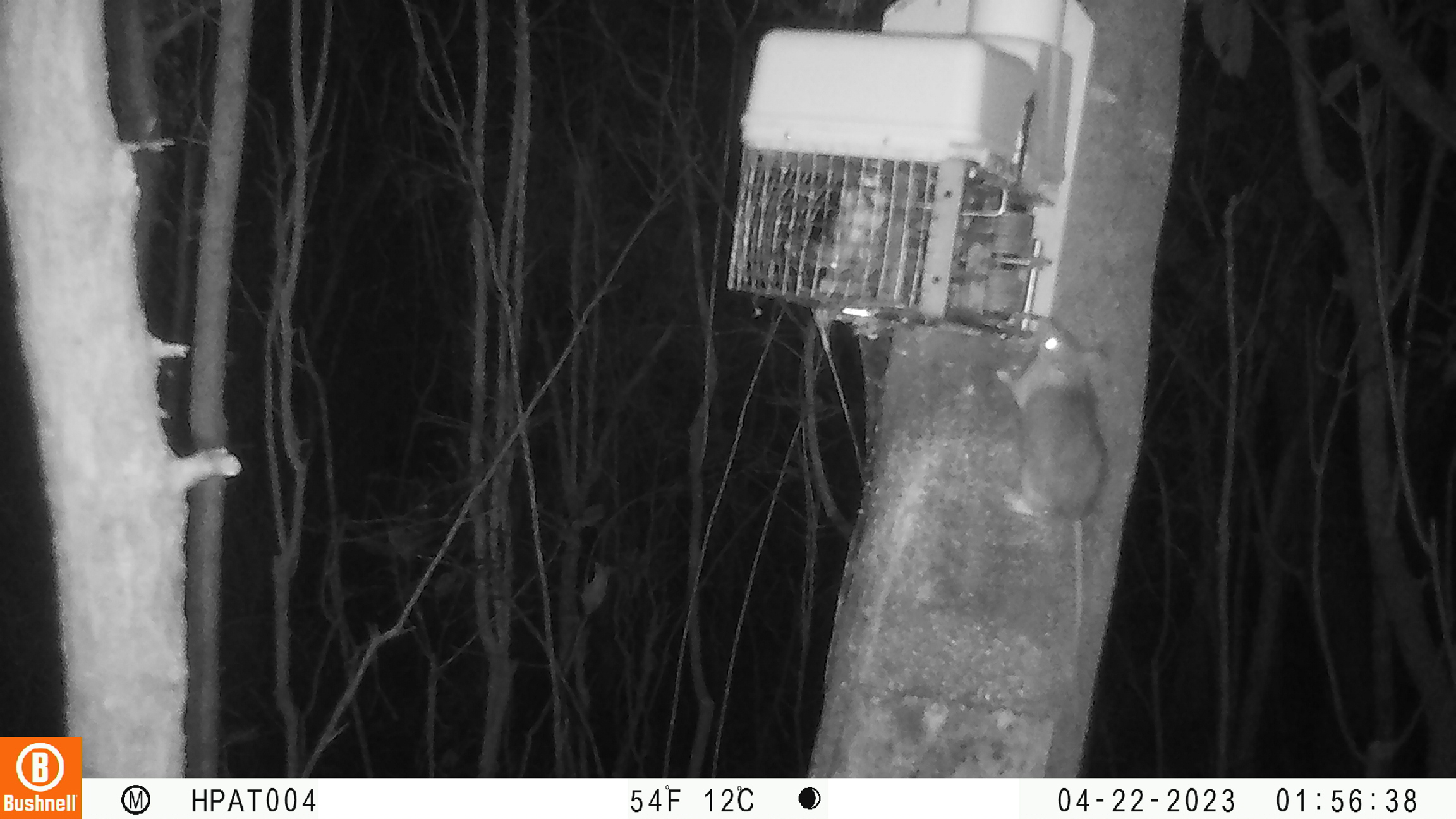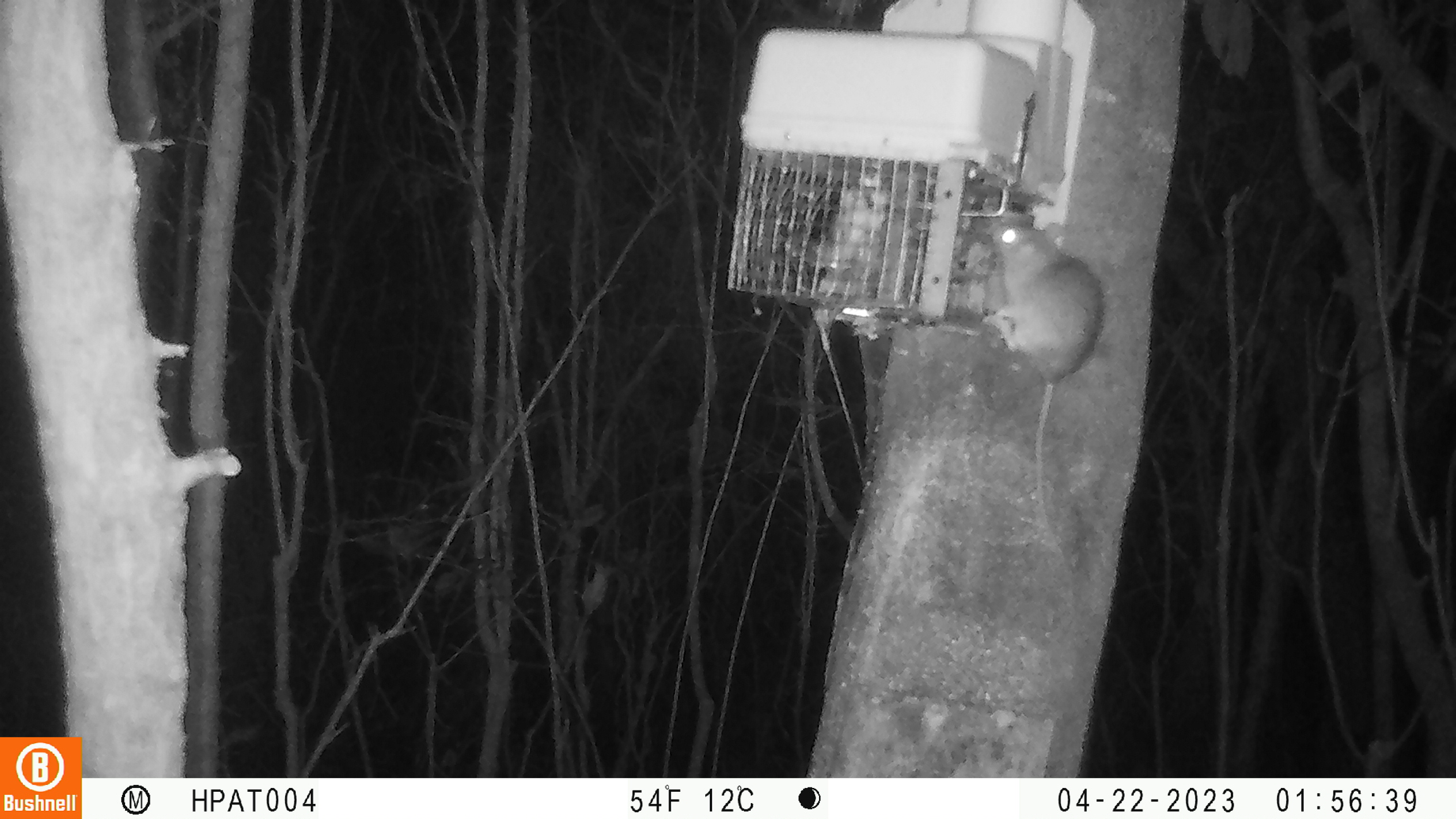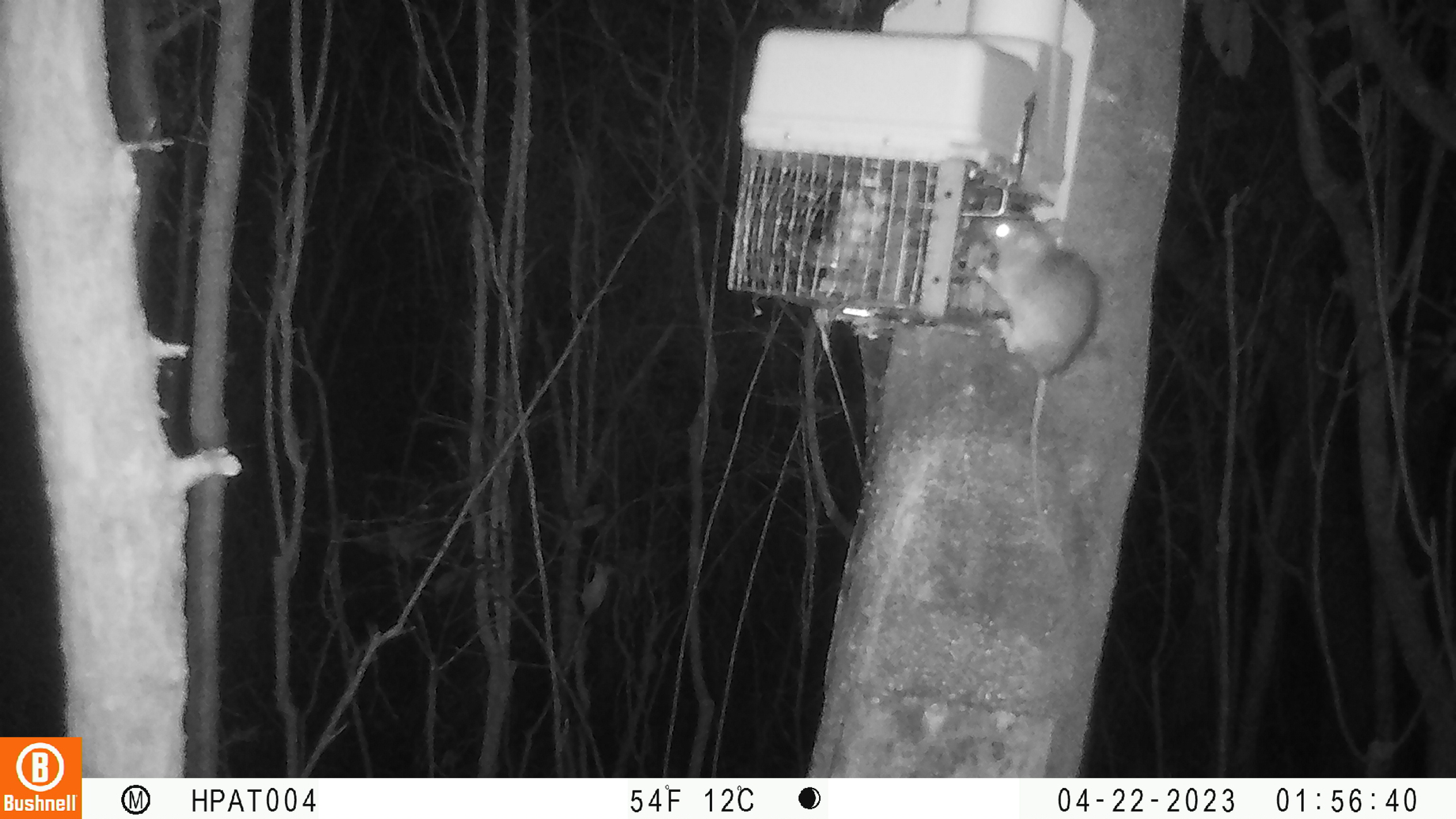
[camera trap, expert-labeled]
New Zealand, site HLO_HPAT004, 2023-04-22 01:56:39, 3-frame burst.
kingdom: Animalia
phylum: Chordata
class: Mammalia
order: Rodentia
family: Muridae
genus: Rattus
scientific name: Rattus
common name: rat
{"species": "rat (Rattus)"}